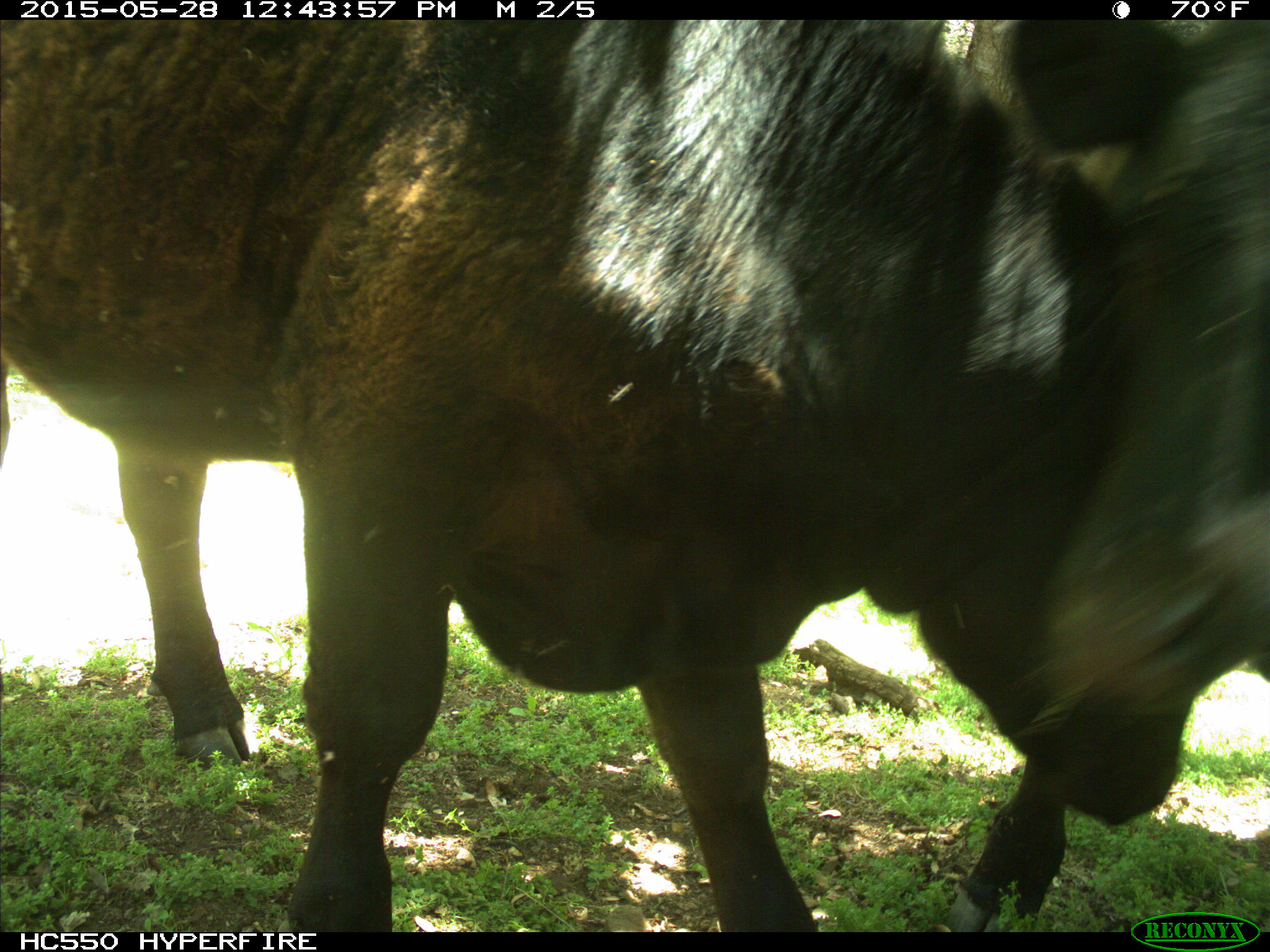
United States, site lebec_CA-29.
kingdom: Animalia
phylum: Chordata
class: Mammalia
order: Artiodactyla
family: Bovidae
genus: Bos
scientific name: Bos taurus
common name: domestic cow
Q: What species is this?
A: Bos taurus (domestic cow).